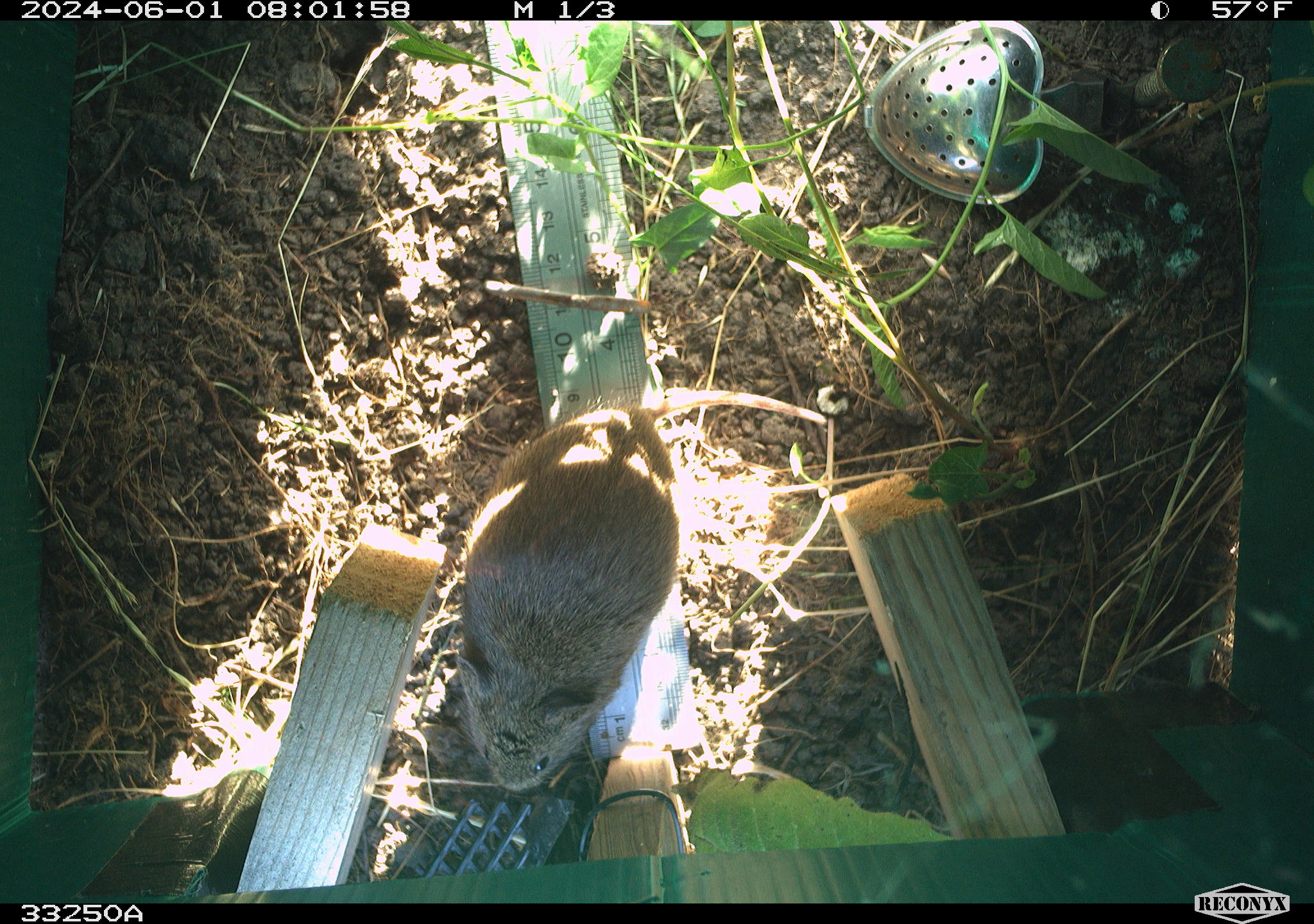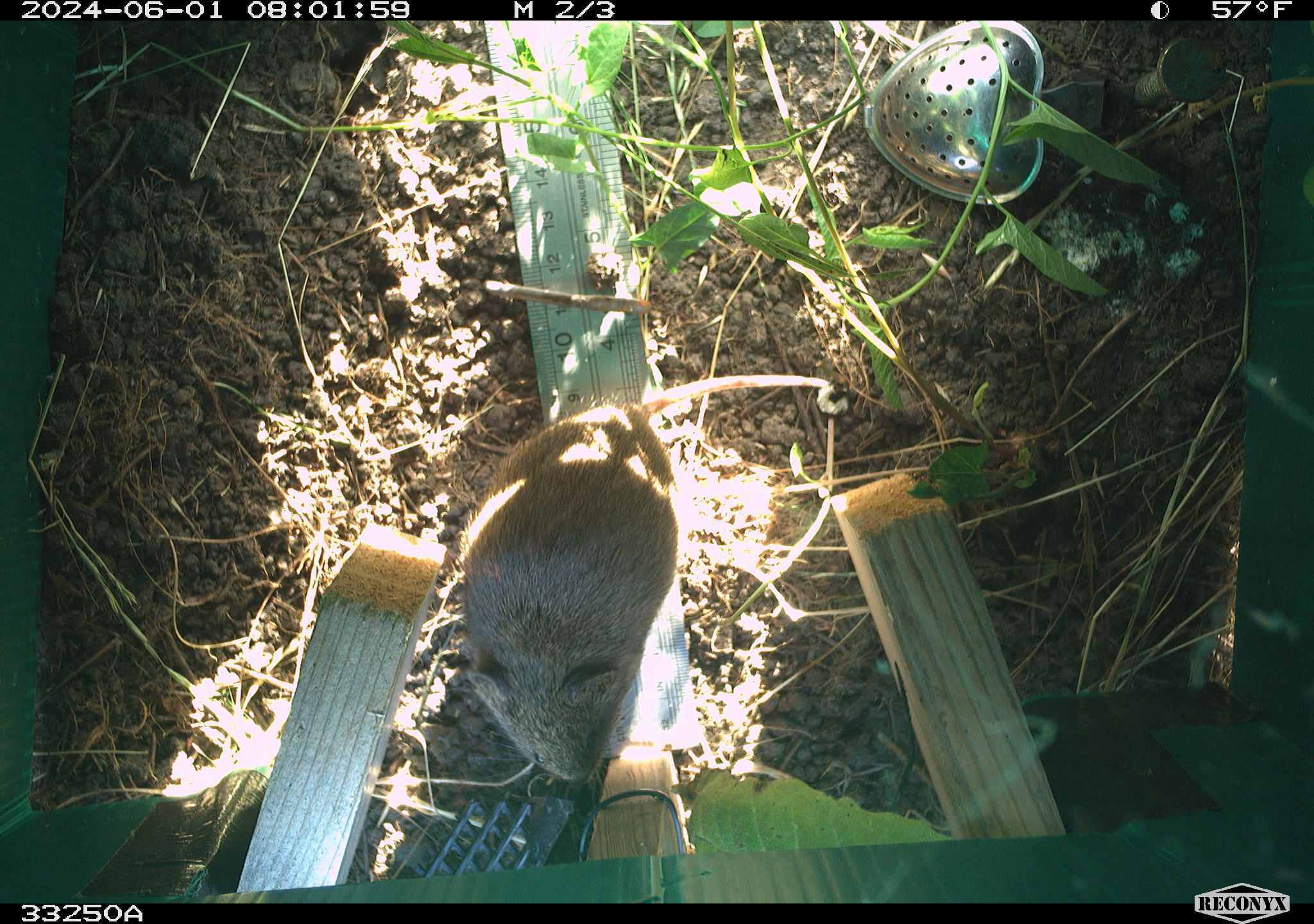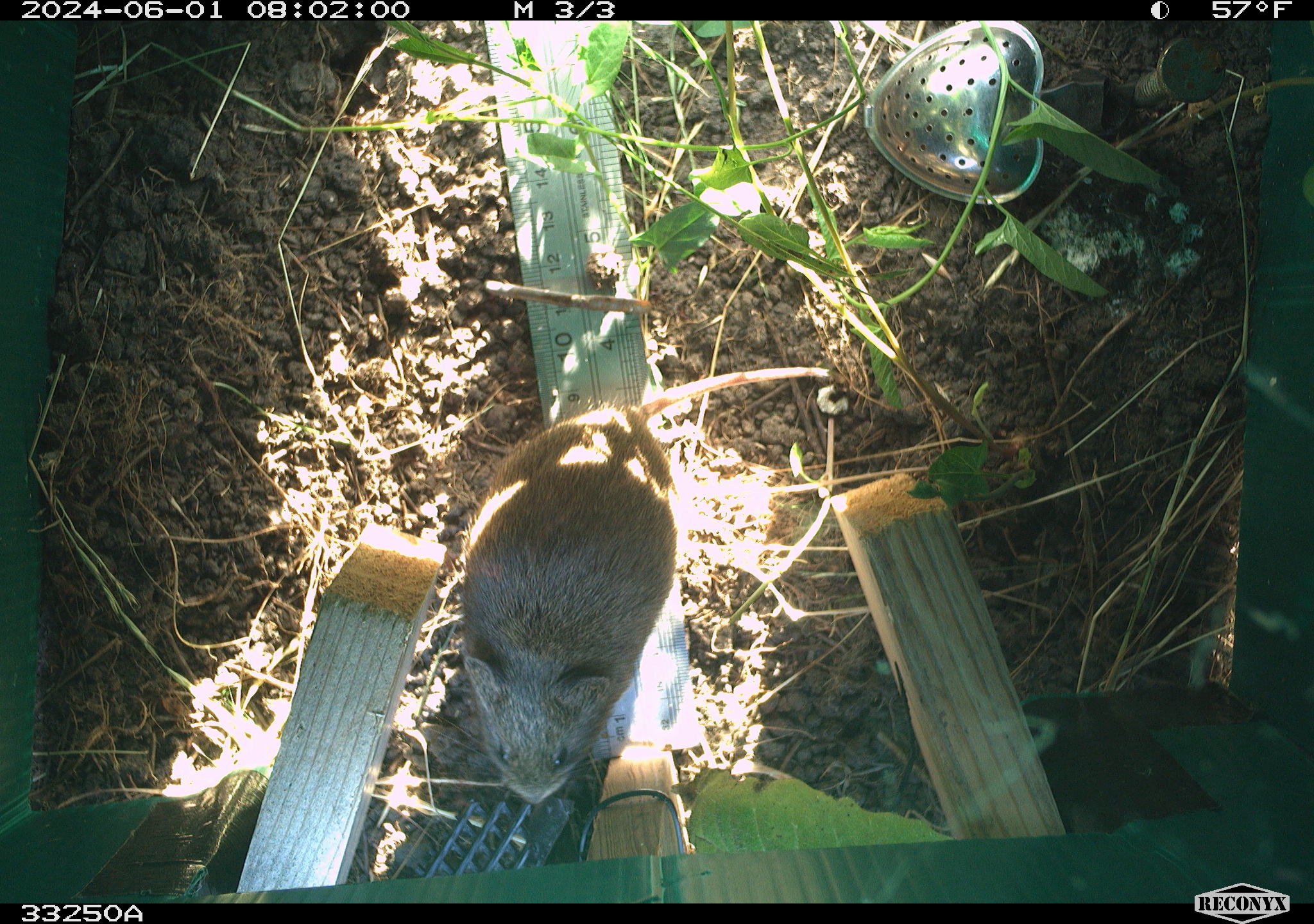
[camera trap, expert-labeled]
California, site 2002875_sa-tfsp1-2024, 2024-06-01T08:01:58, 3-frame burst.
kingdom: Animalia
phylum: Chordata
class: Mammalia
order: Rodentia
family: Cricetidae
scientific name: Arvicolinae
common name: voles, lemmings, and muskrats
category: arvicolinae subfamily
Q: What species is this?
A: Arvicolinae subfamily (voles, lemmings, and muskrats) (Arvicolinae).